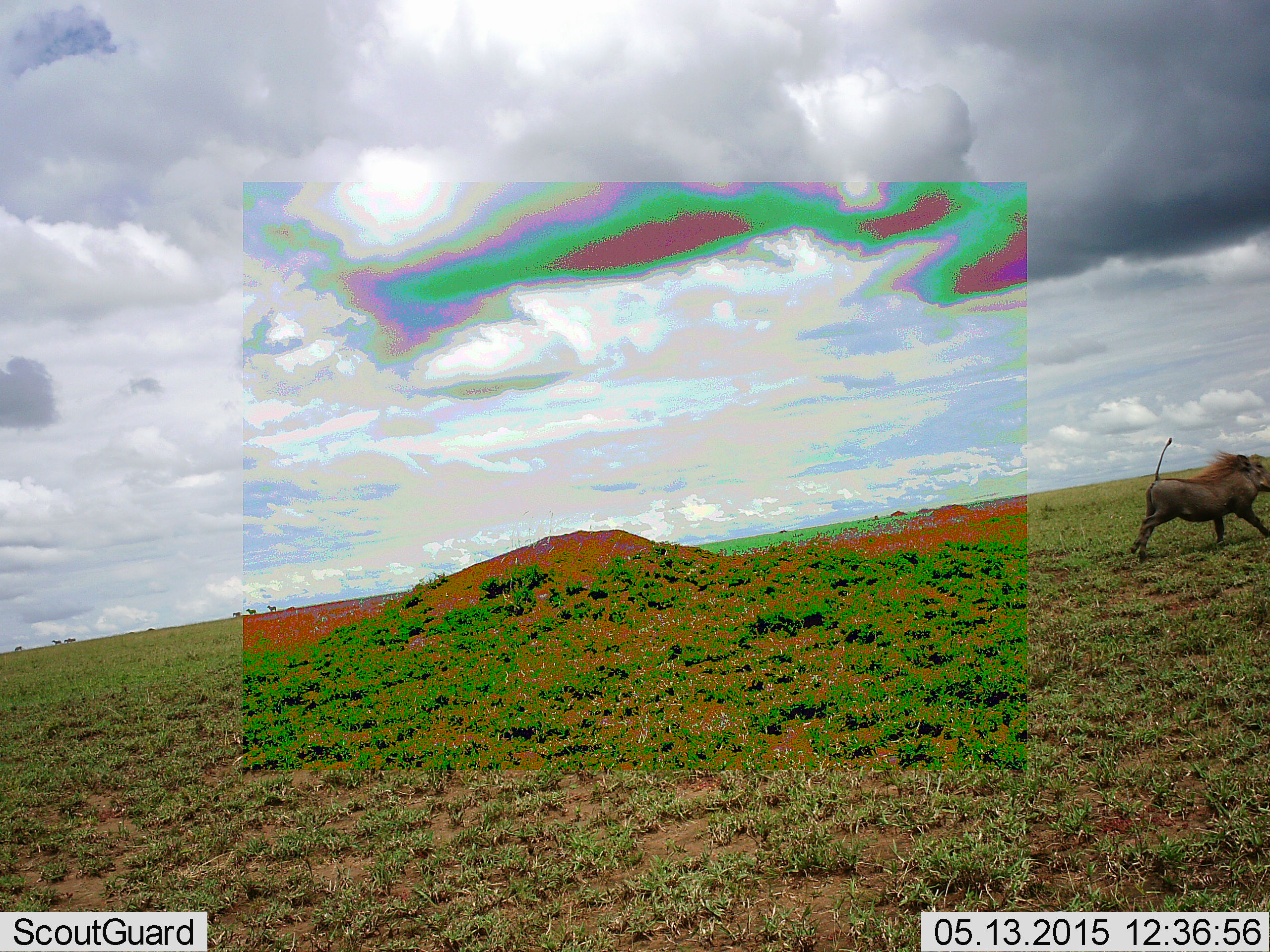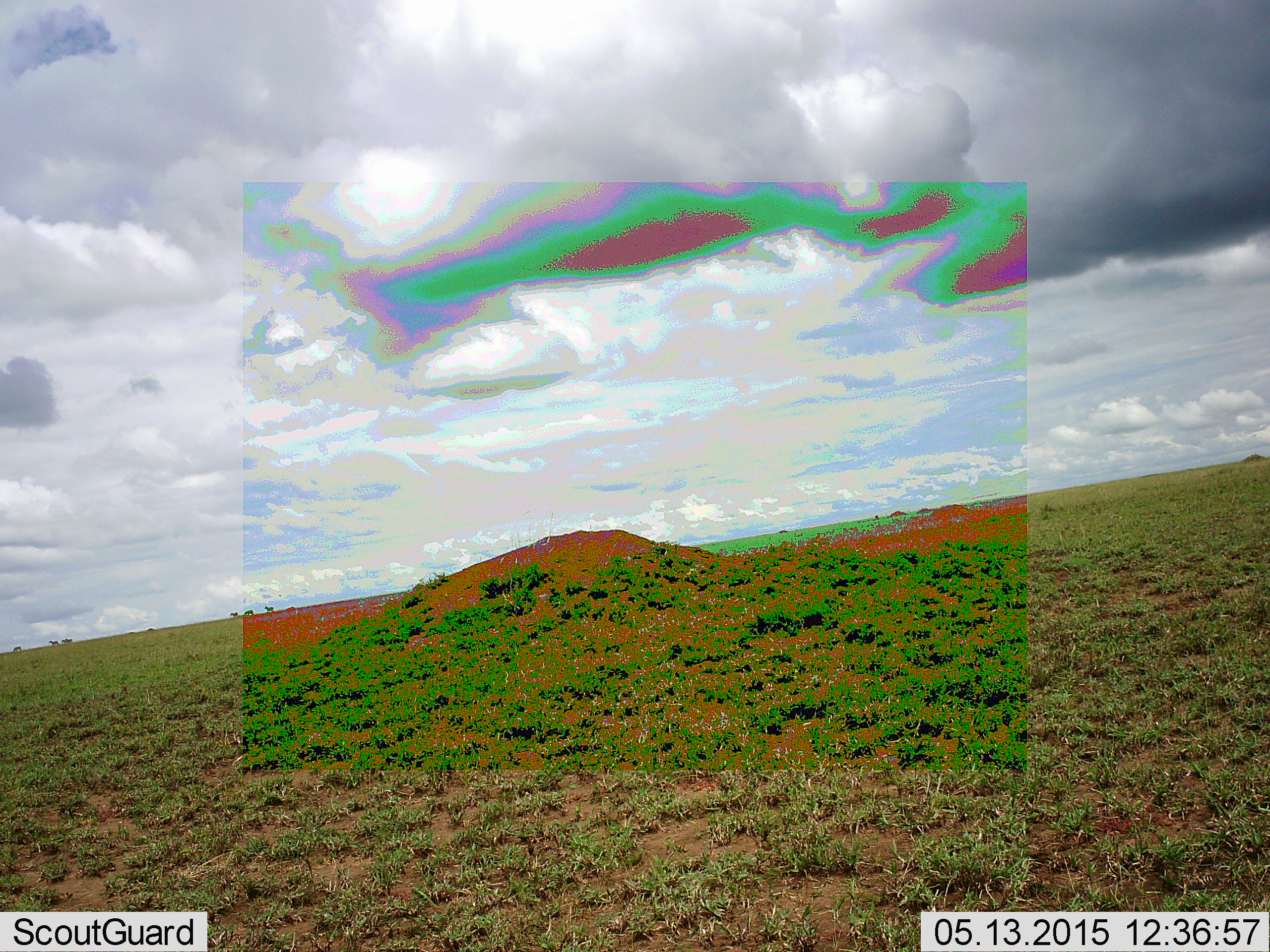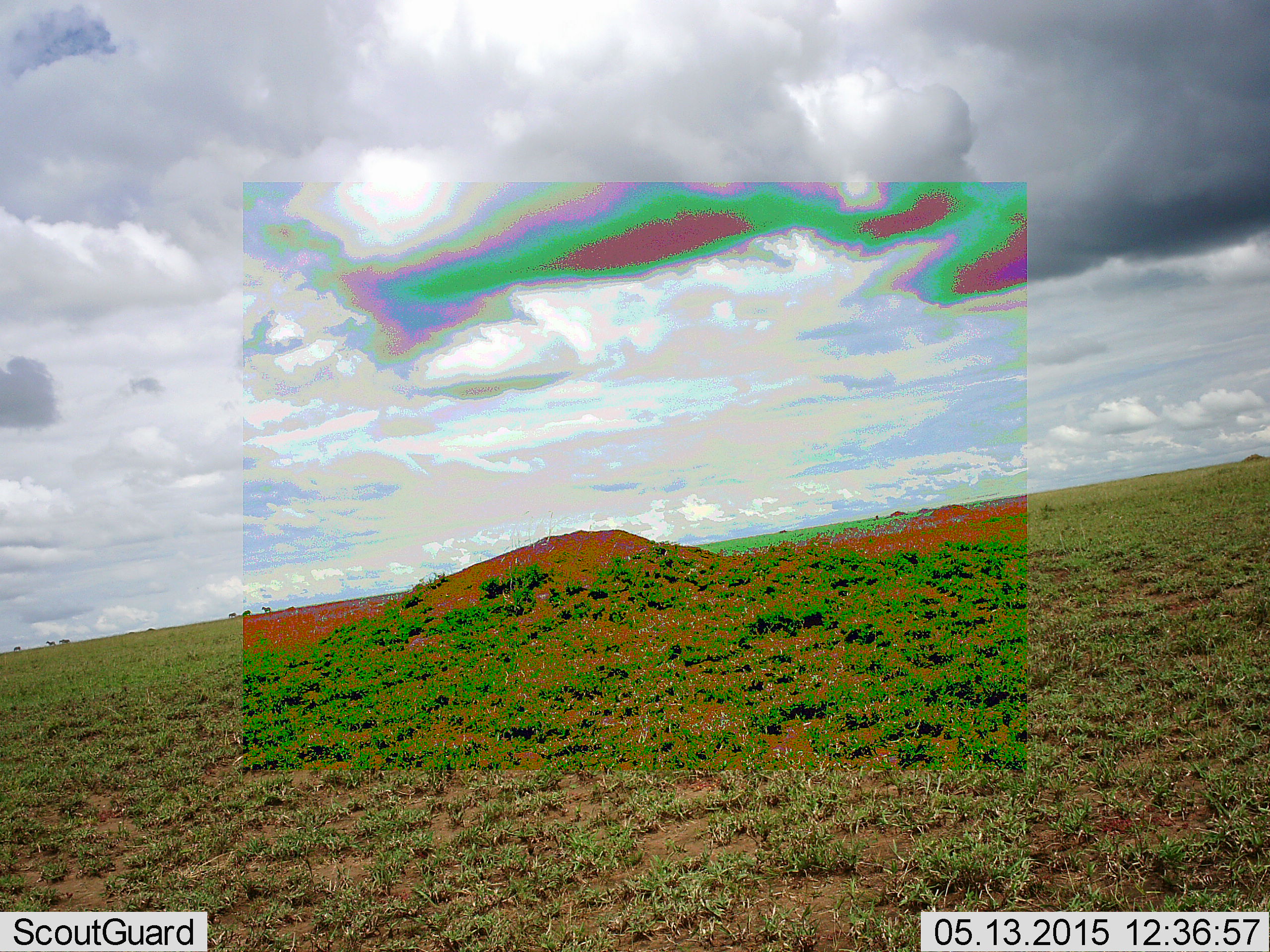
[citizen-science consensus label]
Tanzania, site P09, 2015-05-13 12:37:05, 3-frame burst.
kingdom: Animalia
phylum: Chordata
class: Mammalia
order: Artiodactyla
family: Suidae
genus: Phacochoerus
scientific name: Phacochoerus africanus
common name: warthog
Warthog (Phacochoerus africanus), count 1. Behavior (volunteer vote fractions): standing 0%, resting 0%, moving 100%, interacting 0%. Young present (vote fraction): 0%. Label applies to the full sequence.